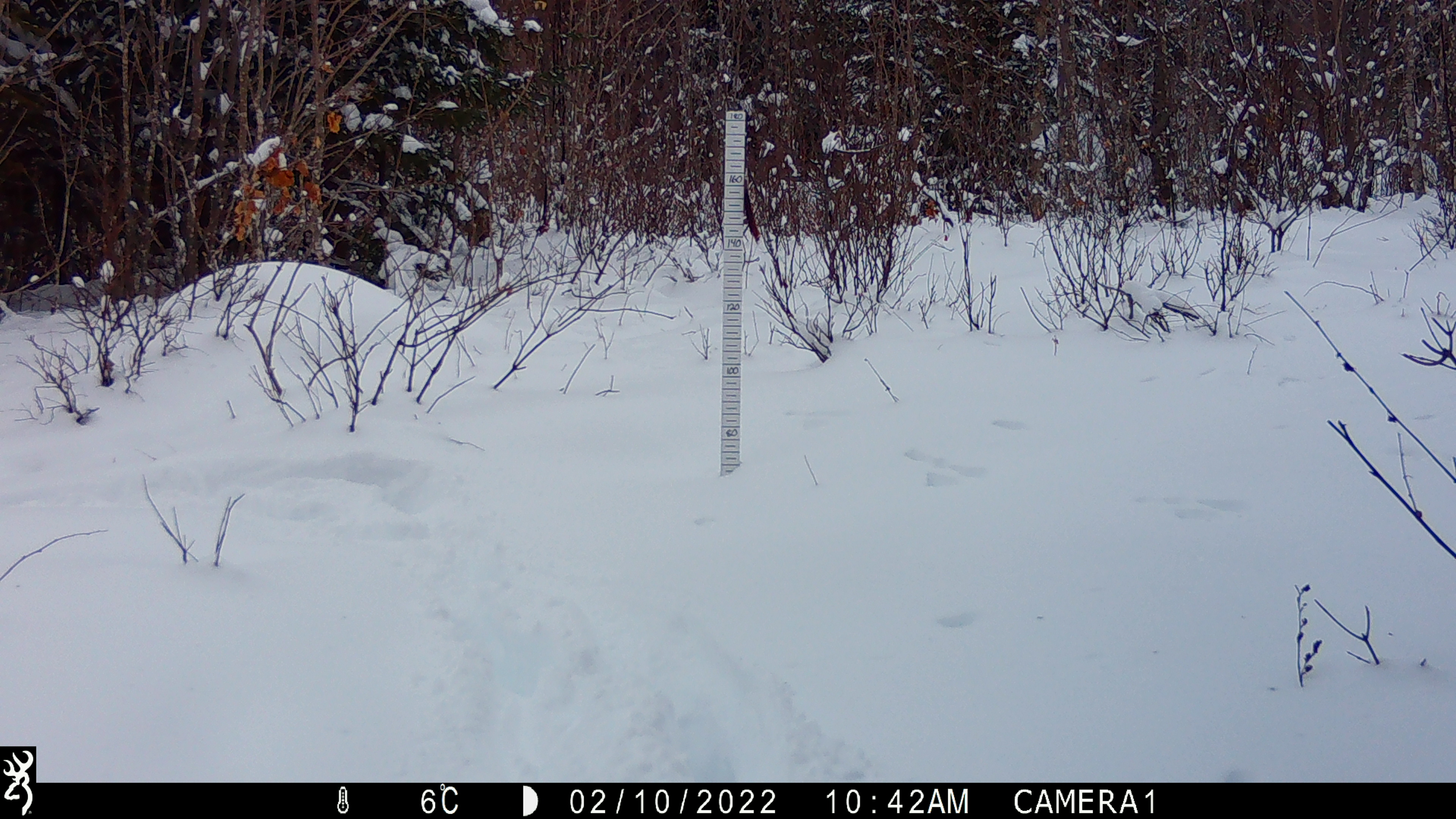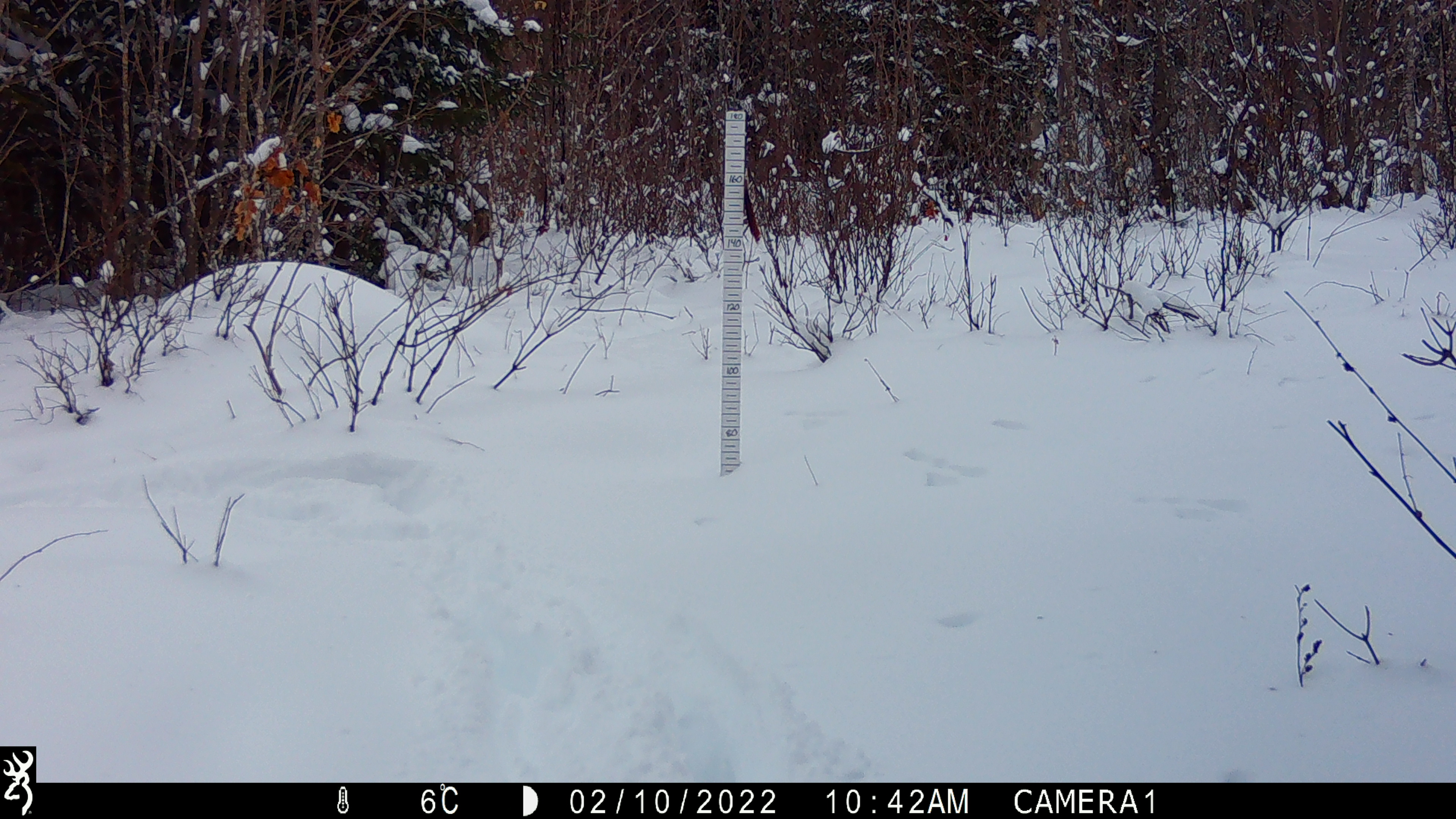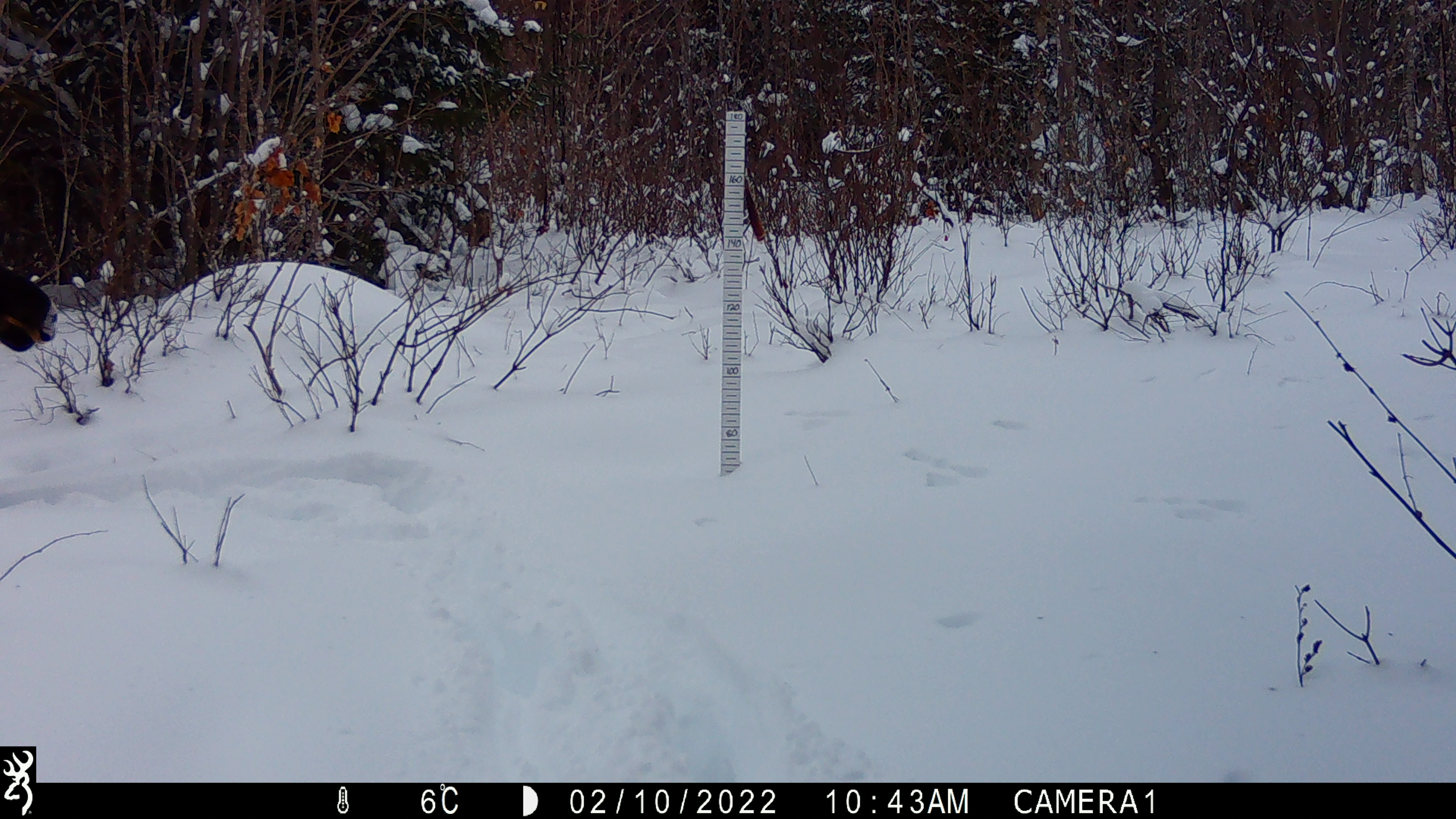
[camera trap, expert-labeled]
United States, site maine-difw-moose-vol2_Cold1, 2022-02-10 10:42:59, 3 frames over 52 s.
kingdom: Animalia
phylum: Chordata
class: Mammalia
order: Artiodactyla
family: Cervidae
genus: Alces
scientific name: Alces alces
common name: moose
Moose (Alces alces).